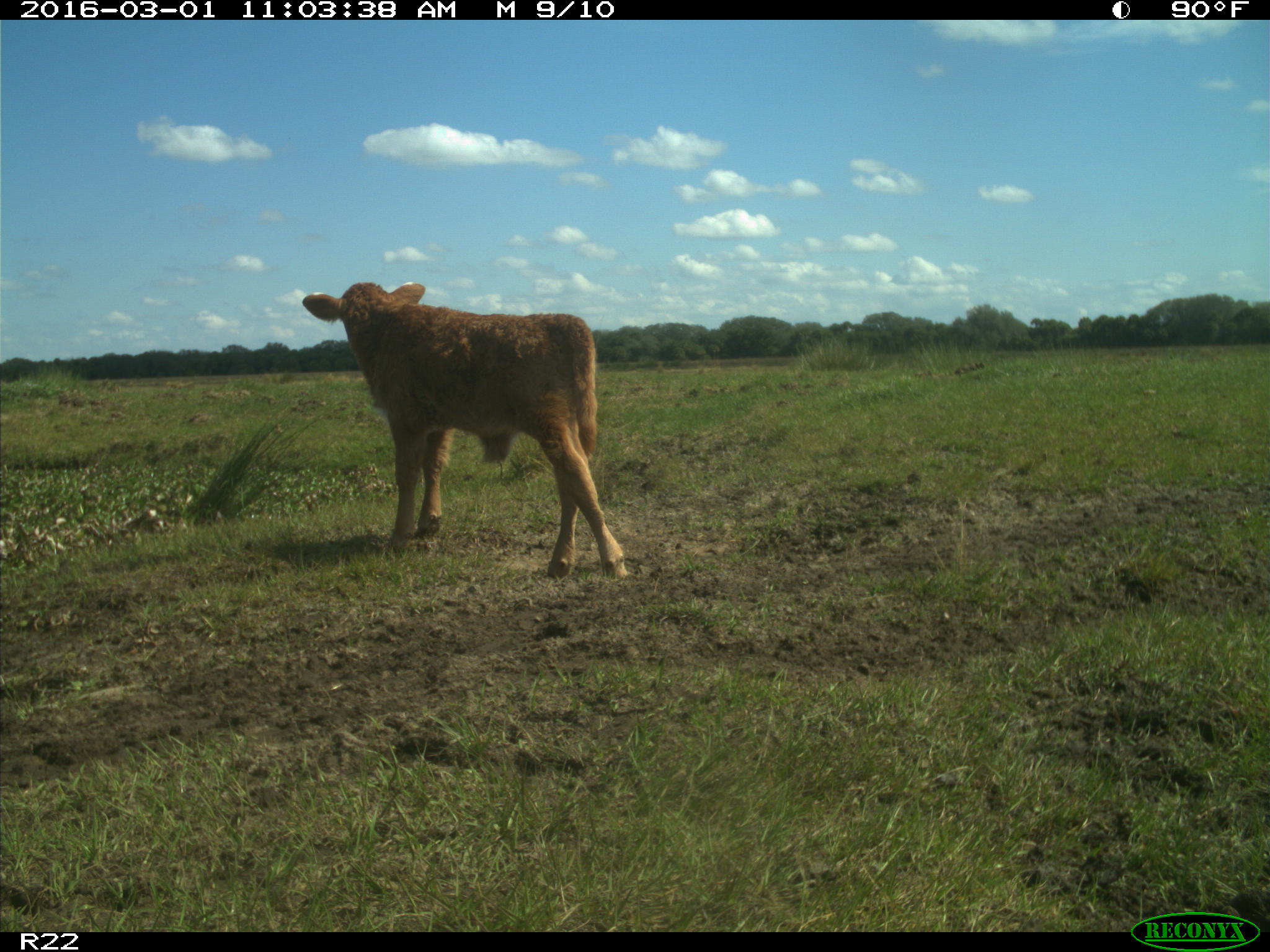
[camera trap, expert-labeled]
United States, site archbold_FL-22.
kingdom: Animalia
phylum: Chordata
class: Mammalia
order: Artiodactyla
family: Bovidae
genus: Bos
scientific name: Bos taurus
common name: domestic cow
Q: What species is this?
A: Bos taurus (domestic cow).